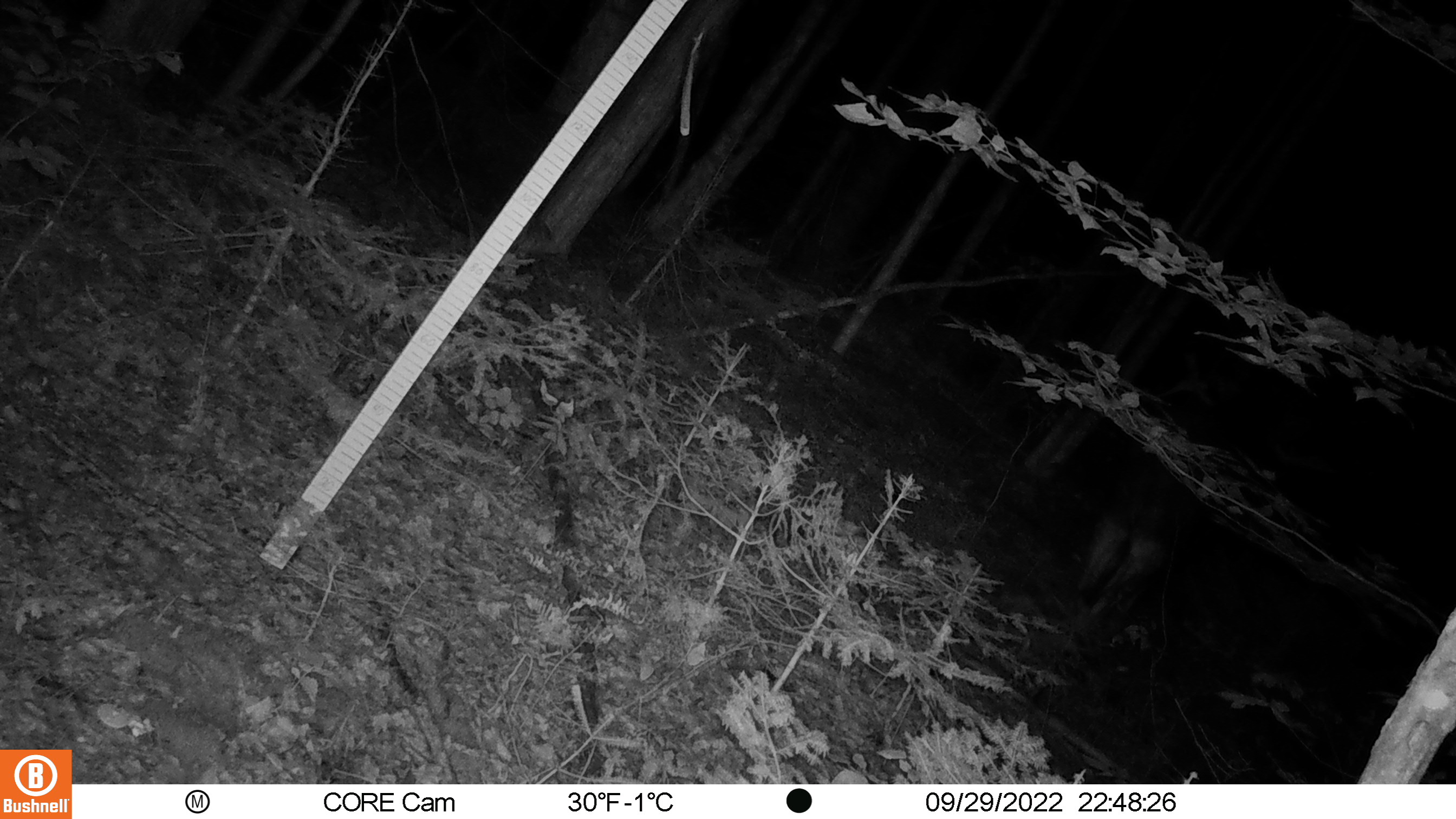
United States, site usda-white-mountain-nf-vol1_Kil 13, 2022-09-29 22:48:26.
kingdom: Animalia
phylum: Chordata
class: Mammalia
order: Artiodactyla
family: Cervidae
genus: Alces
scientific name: Alces alces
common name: moose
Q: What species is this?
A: Moose (Alces alces).